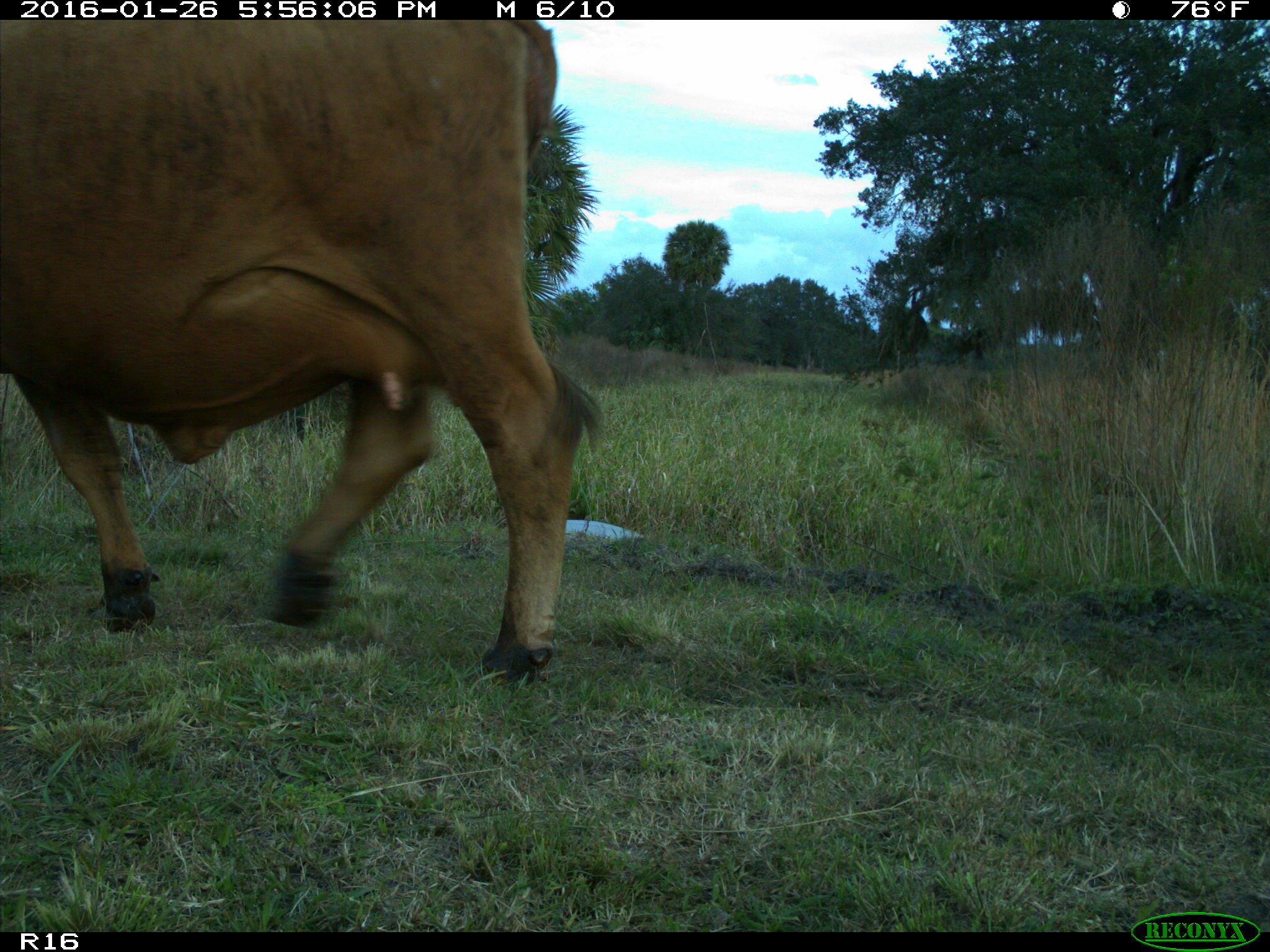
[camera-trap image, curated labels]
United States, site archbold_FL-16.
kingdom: Animalia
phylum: Chordata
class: Mammalia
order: Artiodactyla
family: Bovidae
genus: Bos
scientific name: Bos taurus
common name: domestic cow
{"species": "Bos taurus (domestic cow)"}